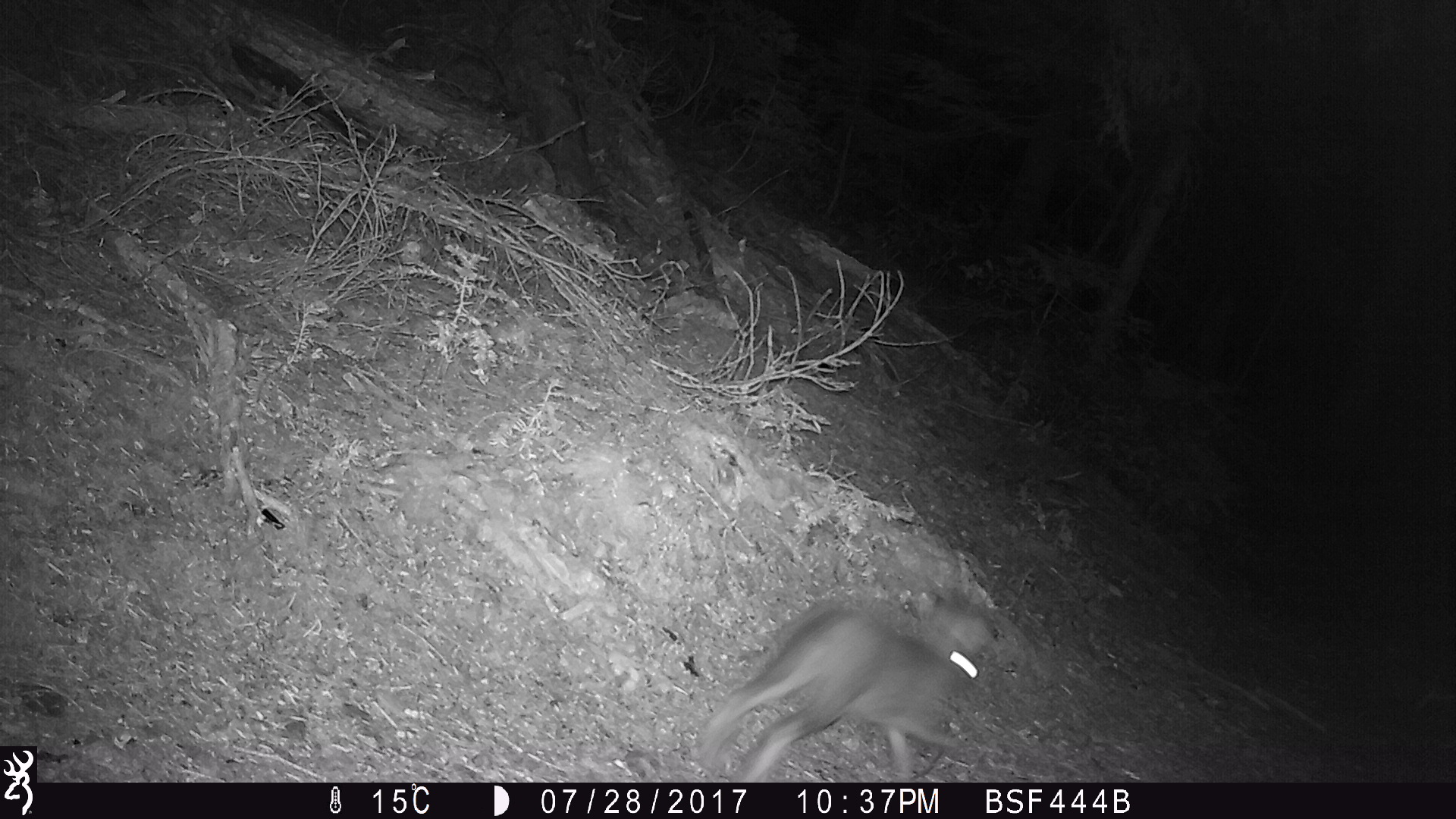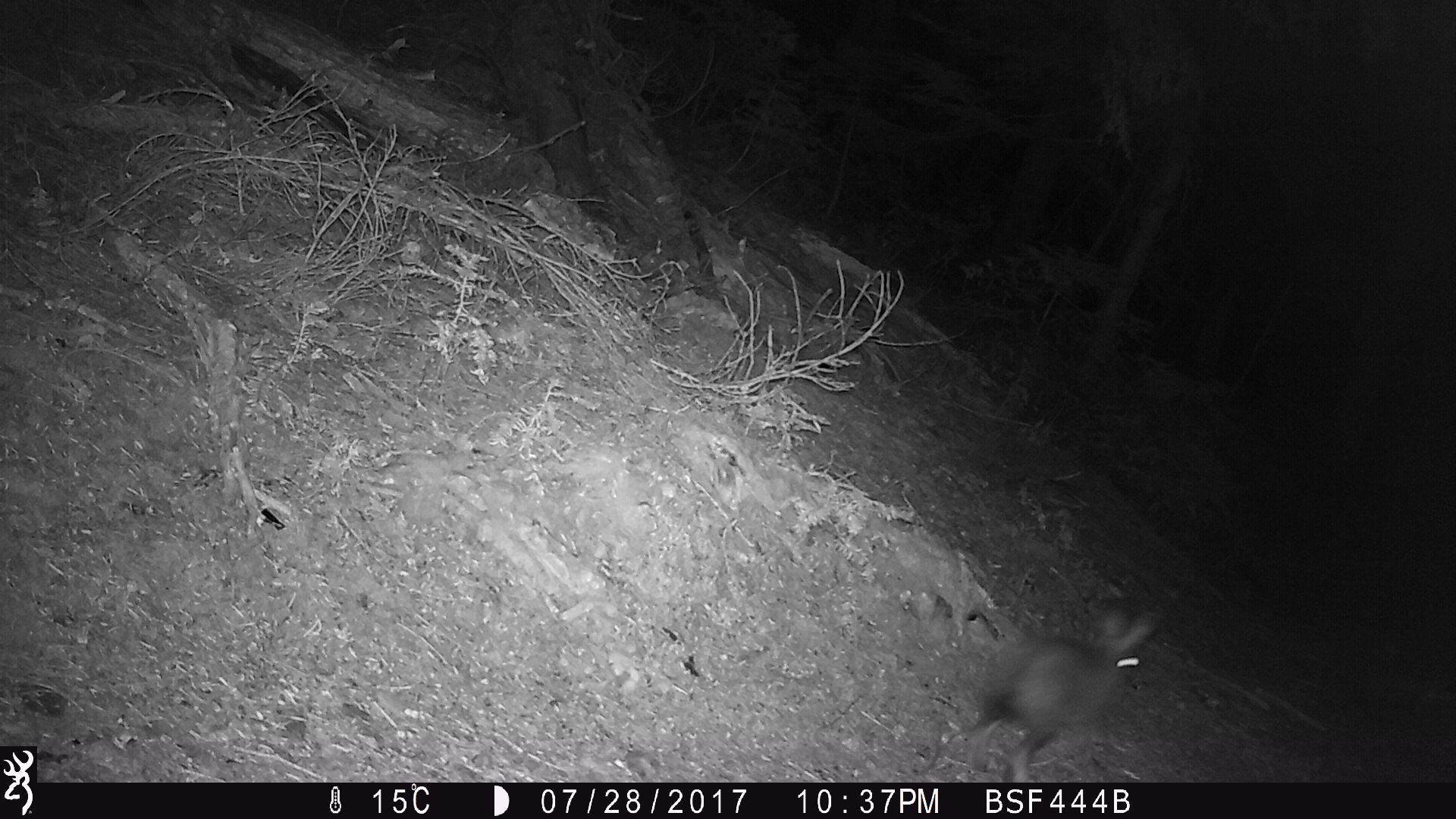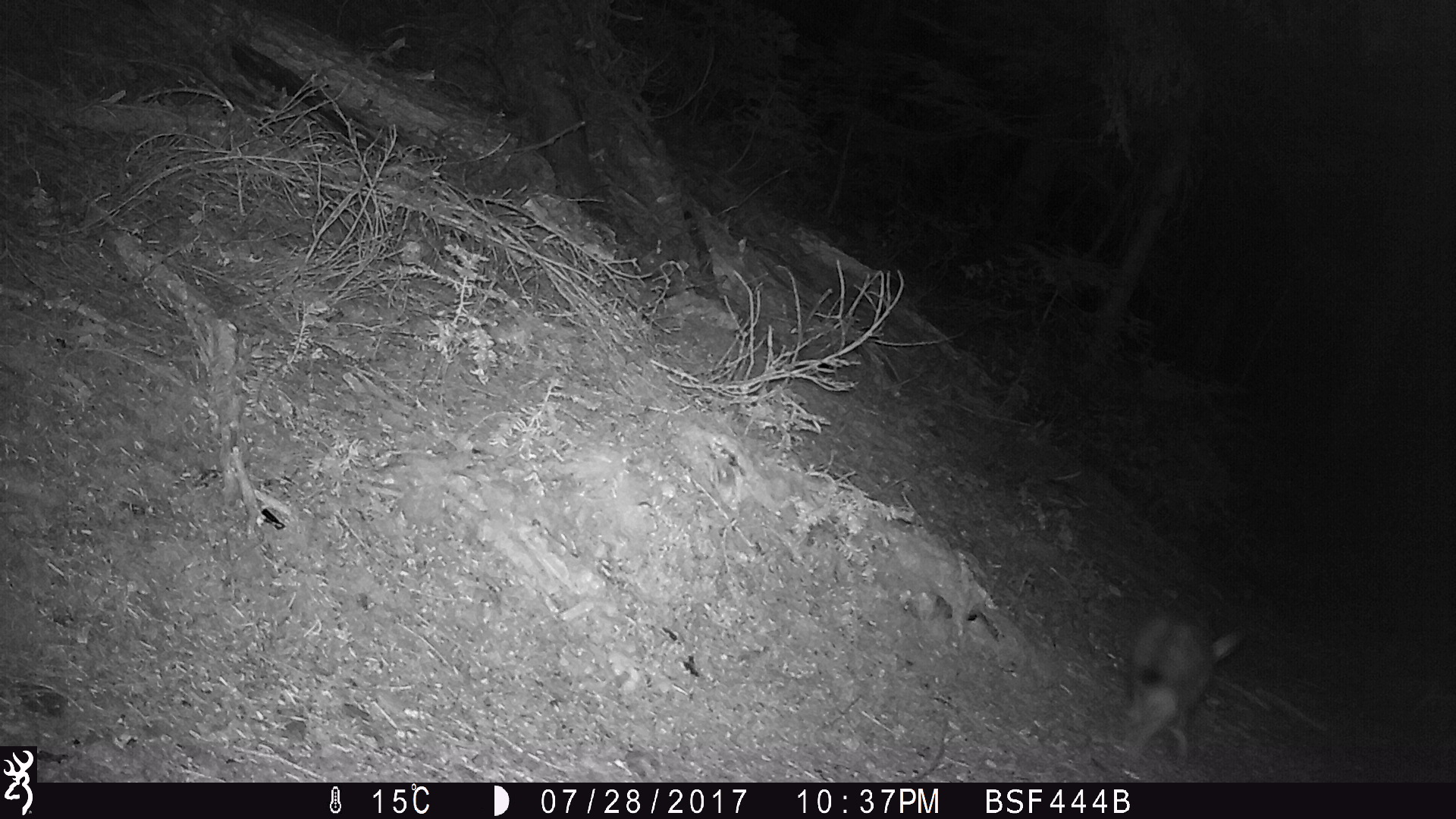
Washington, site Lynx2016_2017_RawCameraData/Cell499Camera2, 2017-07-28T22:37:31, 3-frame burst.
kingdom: Animalia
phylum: Chordata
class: Mammalia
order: Lagomorpha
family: Leporidae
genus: Lepus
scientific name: Lepus americanus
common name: snowshoe hare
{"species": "Lepus americanus (snowshoe hare)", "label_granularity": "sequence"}